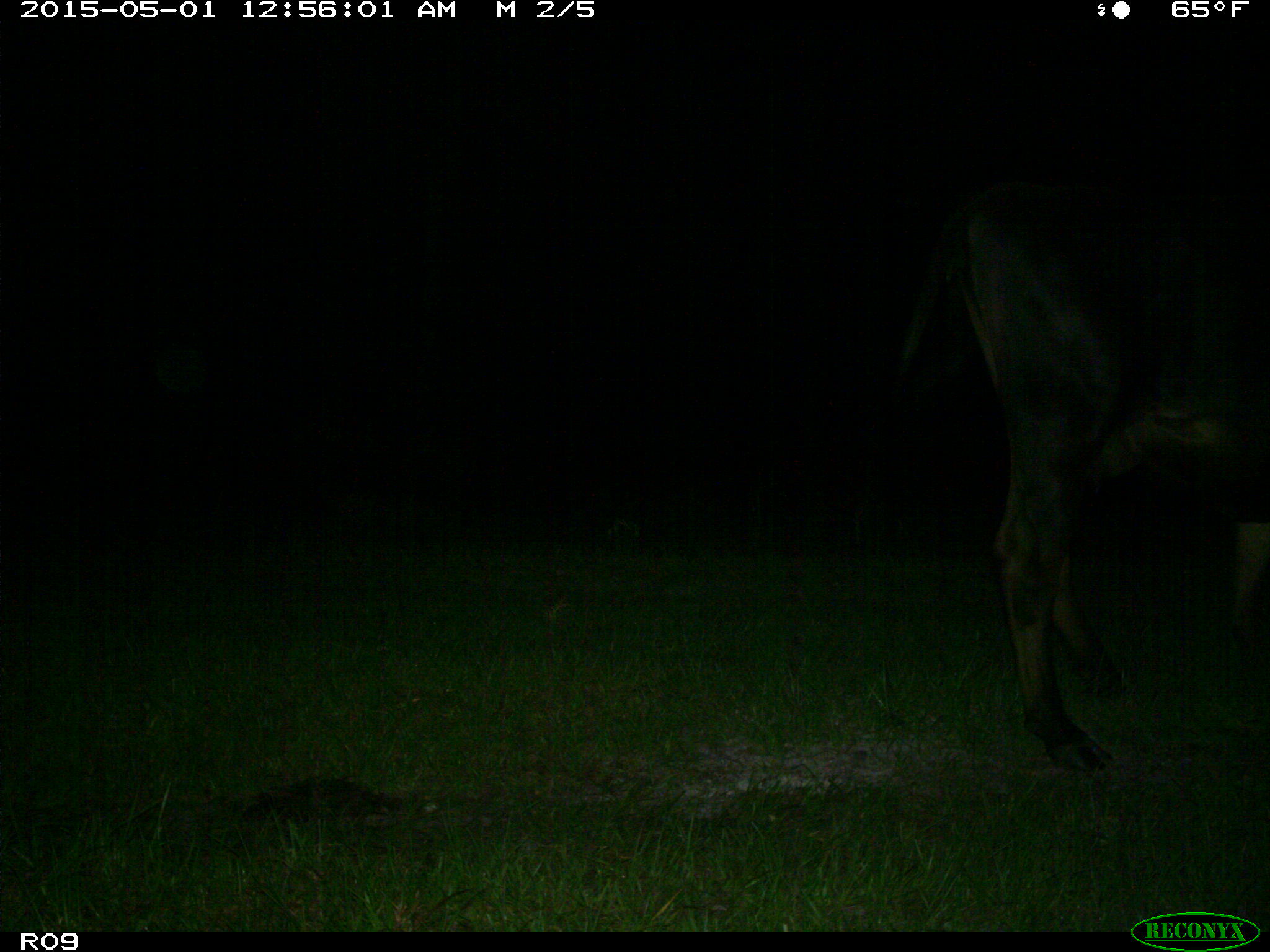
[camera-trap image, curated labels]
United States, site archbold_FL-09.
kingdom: Animalia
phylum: Chordata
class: Mammalia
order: Artiodactyla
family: Bovidae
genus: Bos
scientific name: Bos taurus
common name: domestic cow